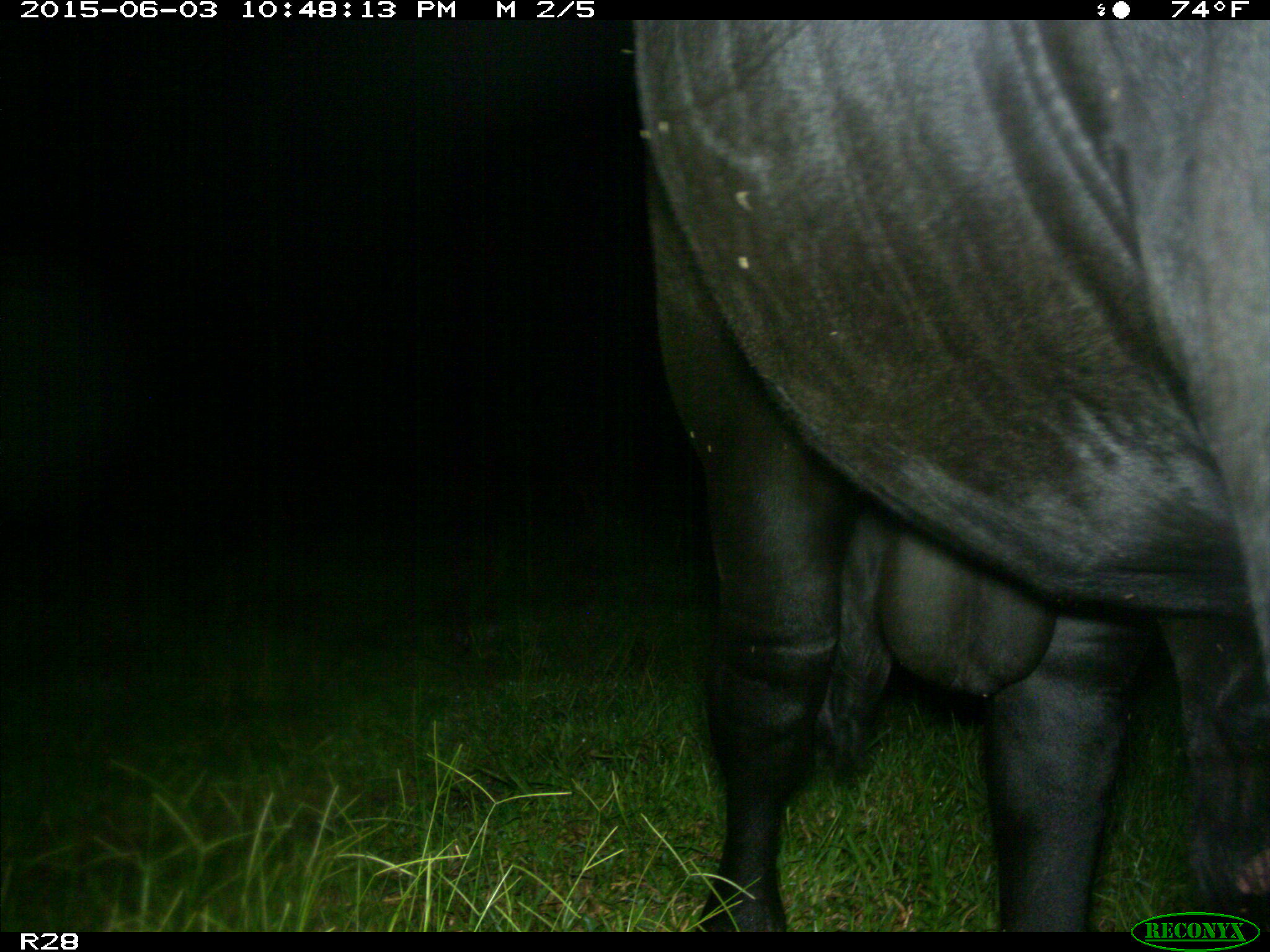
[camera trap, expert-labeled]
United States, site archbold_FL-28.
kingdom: Animalia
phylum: Chordata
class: Mammalia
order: Artiodactyla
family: Bovidae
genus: Bos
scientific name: Bos taurus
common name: domestic cow